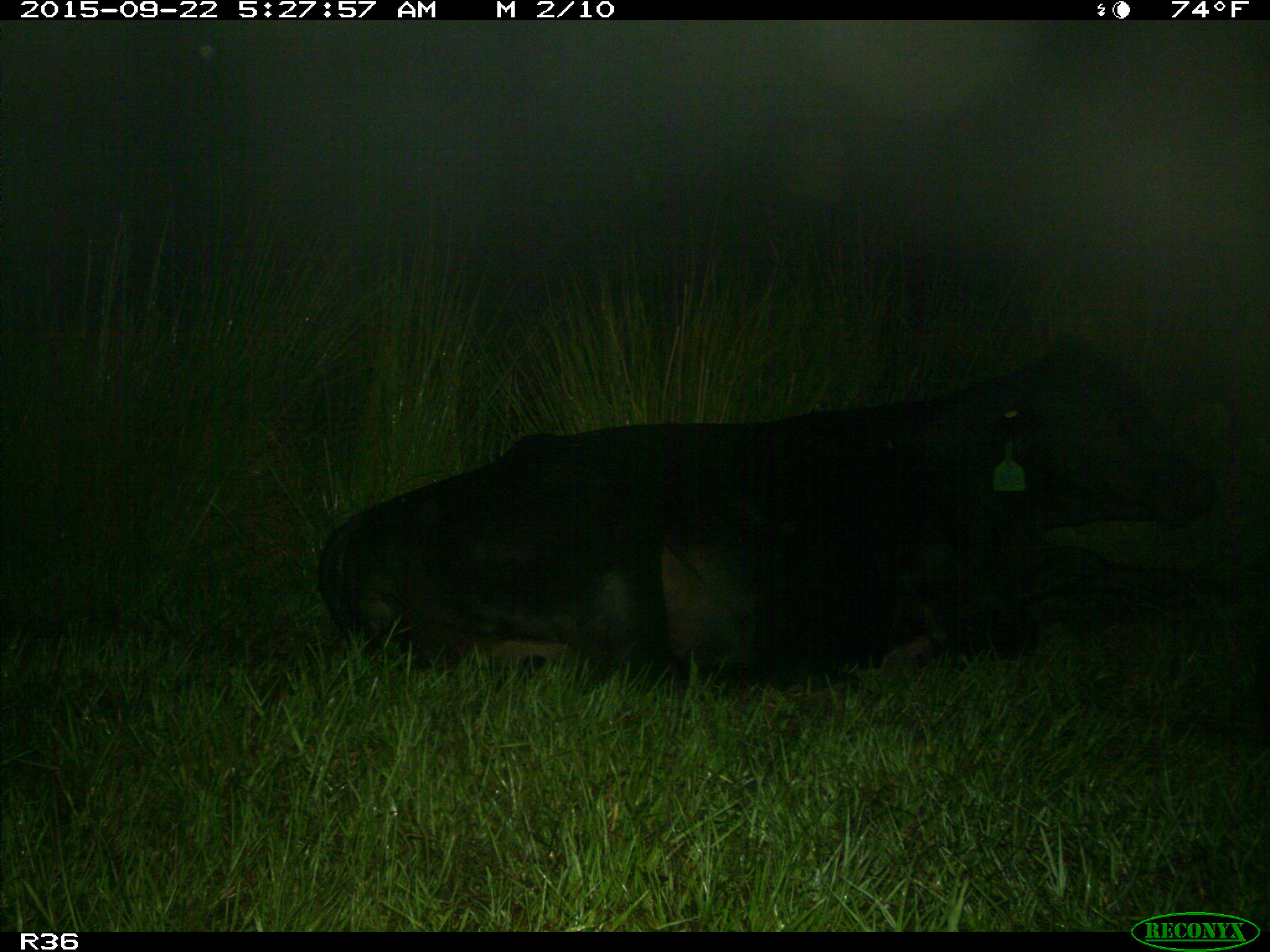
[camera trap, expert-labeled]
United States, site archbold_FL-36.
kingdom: Animalia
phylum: Chordata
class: Mammalia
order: Artiodactyla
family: Bovidae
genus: Bos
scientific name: Bos taurus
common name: domestic cow